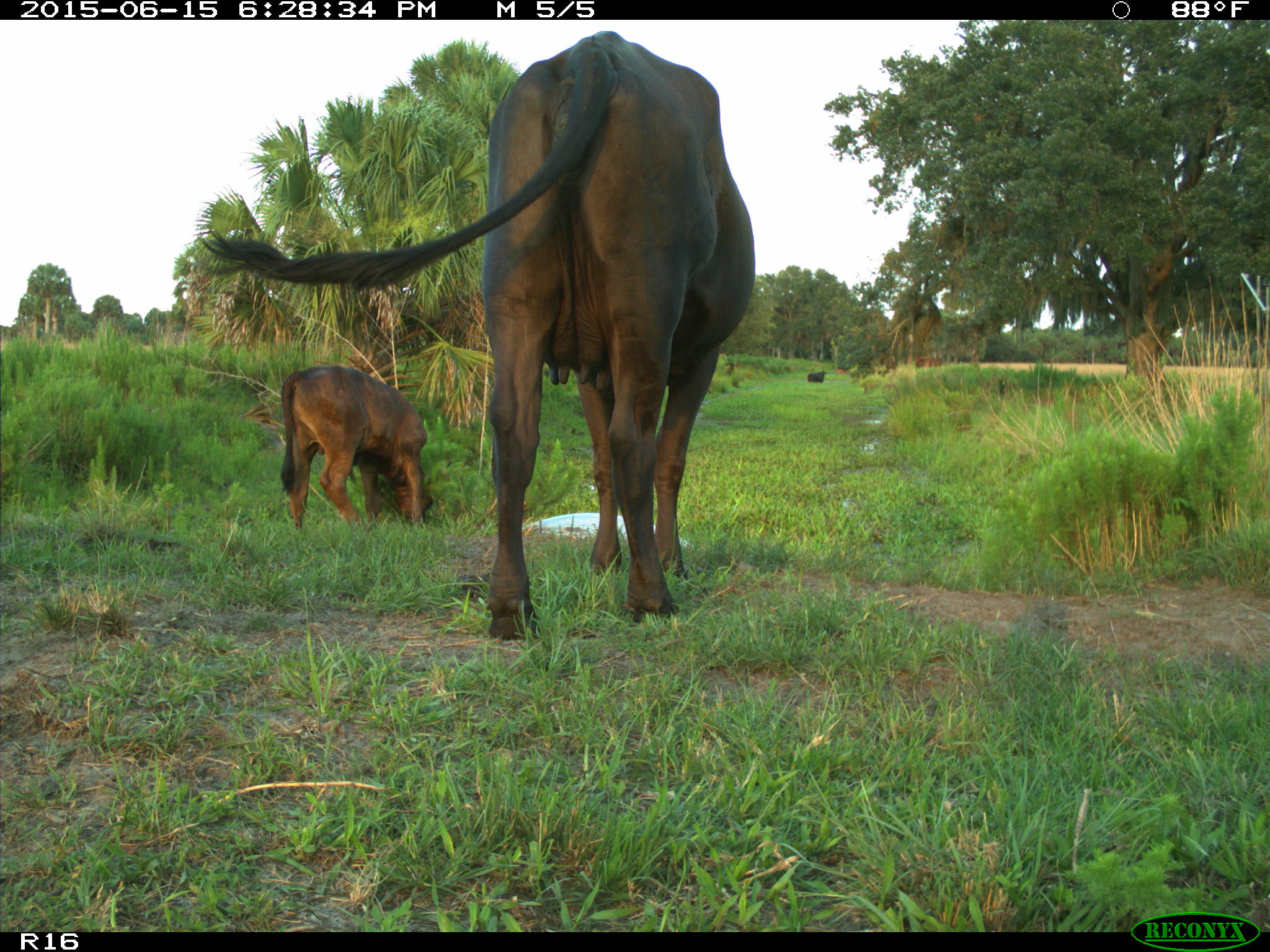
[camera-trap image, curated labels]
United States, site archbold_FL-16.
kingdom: Animalia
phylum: Chordata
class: Mammalia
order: Artiodactyla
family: Bovidae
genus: Bos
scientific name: Bos taurus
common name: domestic cow